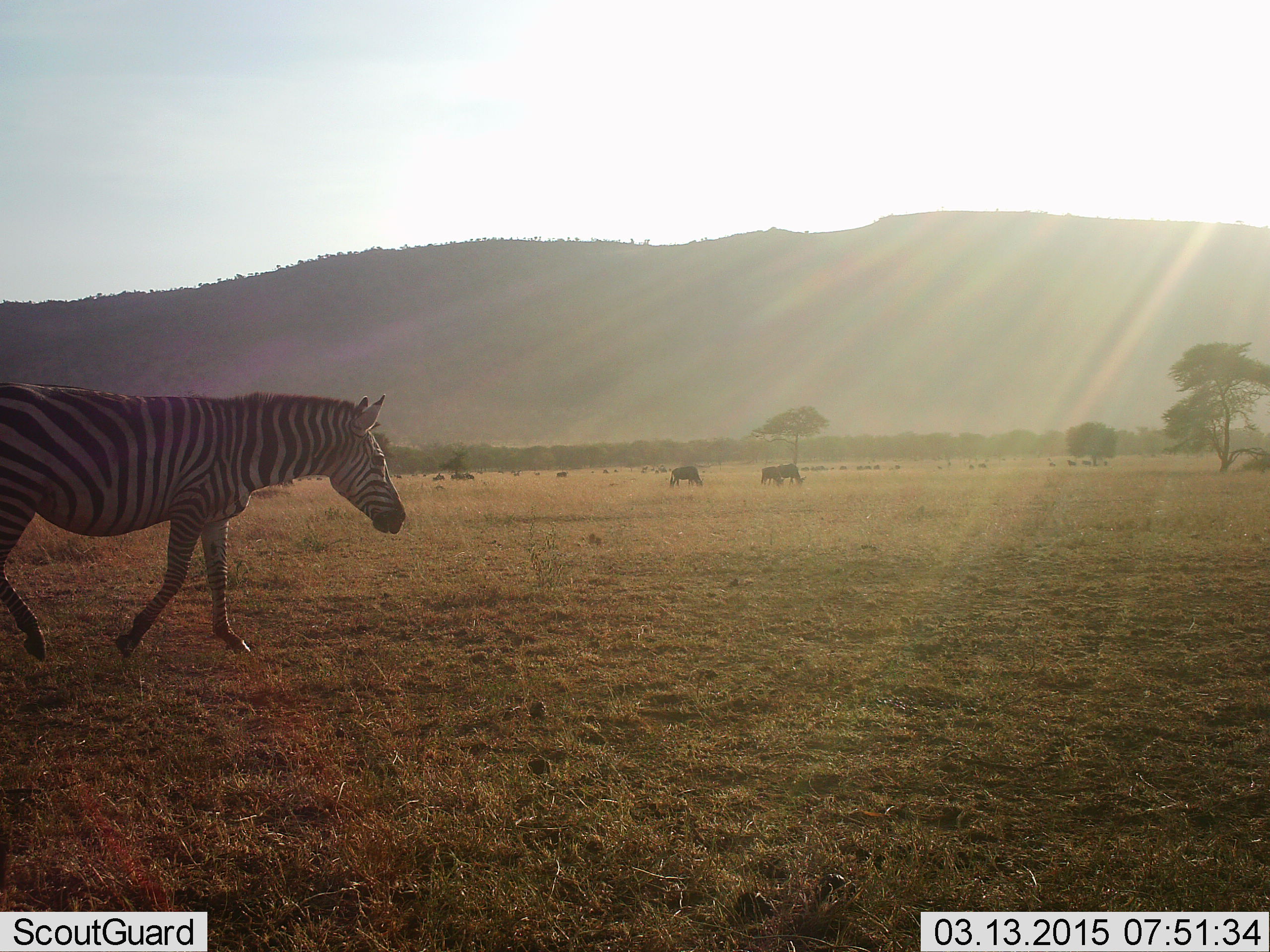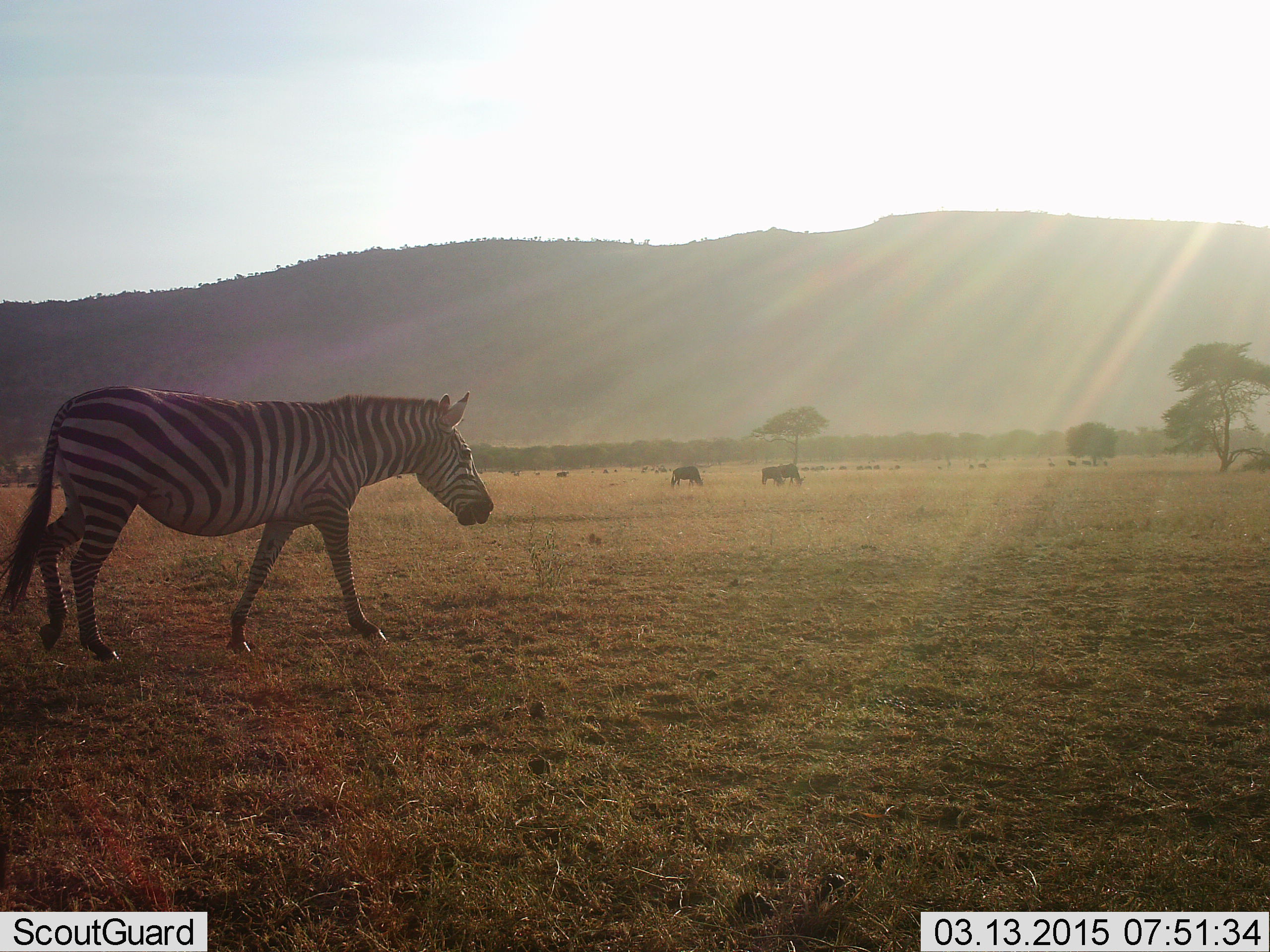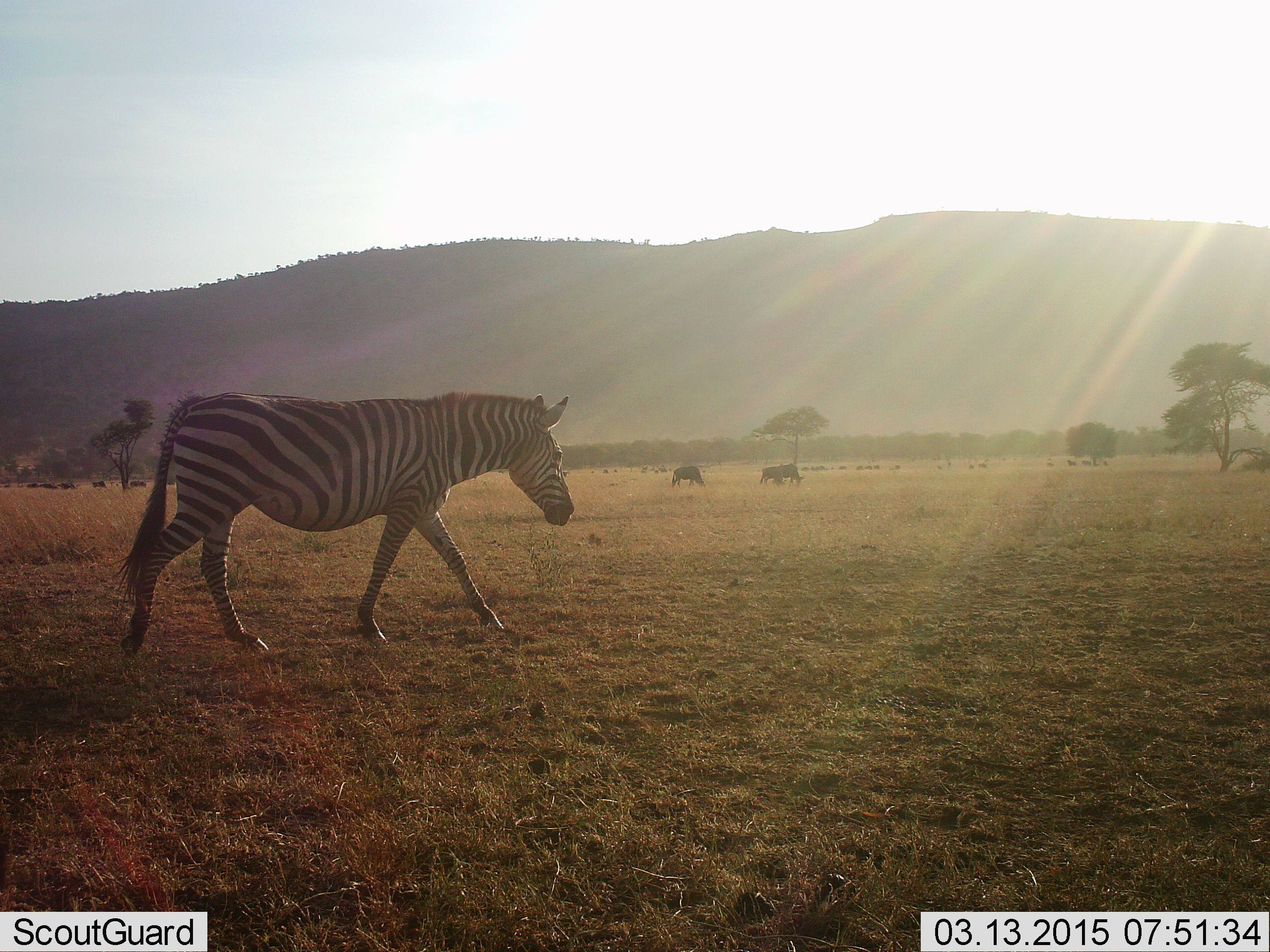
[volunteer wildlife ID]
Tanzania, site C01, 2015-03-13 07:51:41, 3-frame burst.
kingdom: Animalia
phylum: Chordata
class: Mammalia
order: Artiodactyla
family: Bovidae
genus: Connochaetes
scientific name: Connochaetes taurinus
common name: blue wildebeest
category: wildebeest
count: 11-50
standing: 45%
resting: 18%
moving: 18%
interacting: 0%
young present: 0%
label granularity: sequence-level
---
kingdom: Animalia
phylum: Chordata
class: Mammalia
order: Perissodactyla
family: Equidae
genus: Equus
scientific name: Equus quagga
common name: plains zebra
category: zebra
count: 1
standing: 9%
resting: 0%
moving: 95%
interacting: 0%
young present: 0%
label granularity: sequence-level